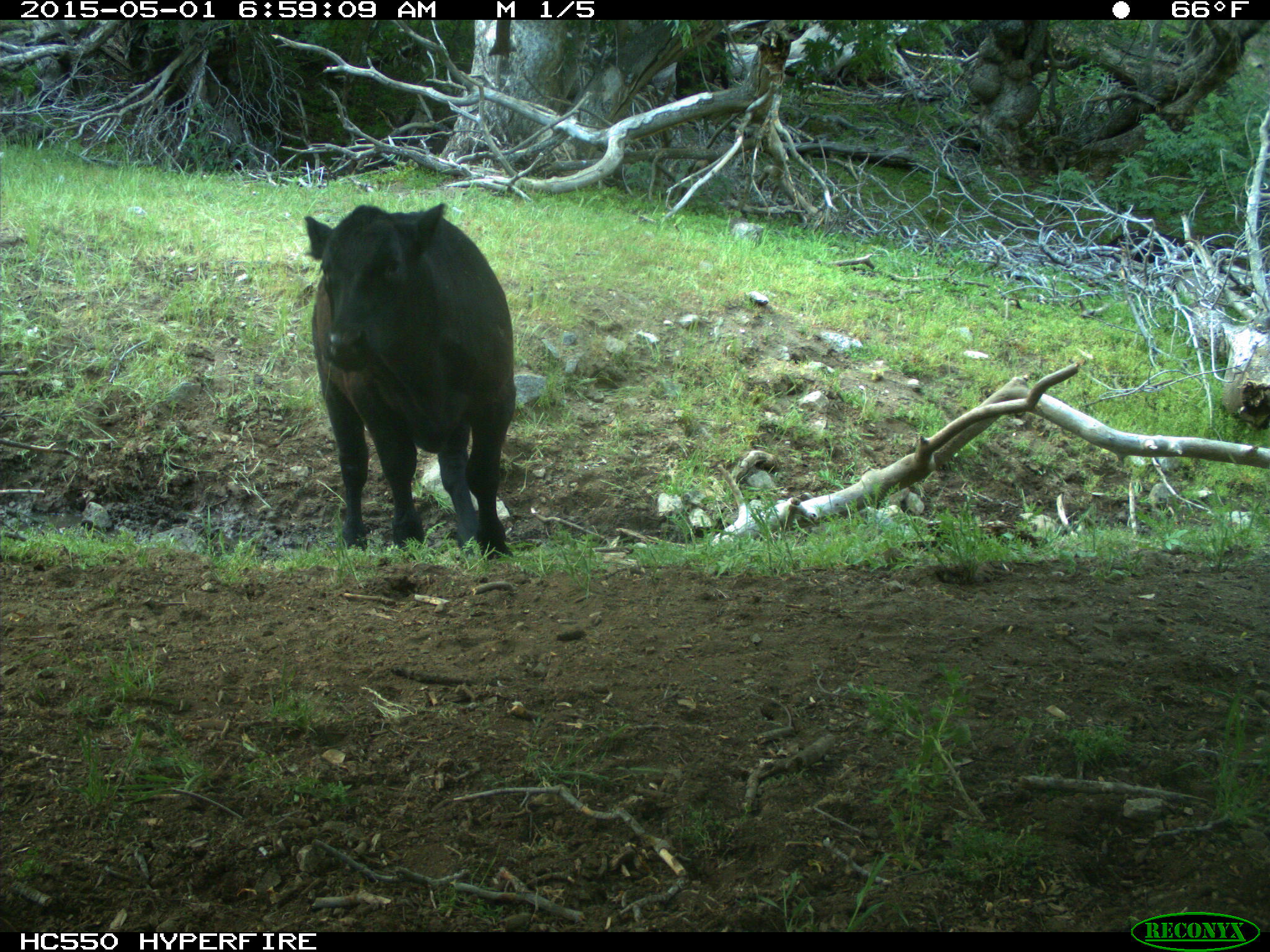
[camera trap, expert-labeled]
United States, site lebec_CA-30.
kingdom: Animalia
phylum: Chordata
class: Mammalia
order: Artiodactyla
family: Bovidae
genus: Bos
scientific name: Bos taurus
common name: domestic cow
Bos taurus (domestic cow).